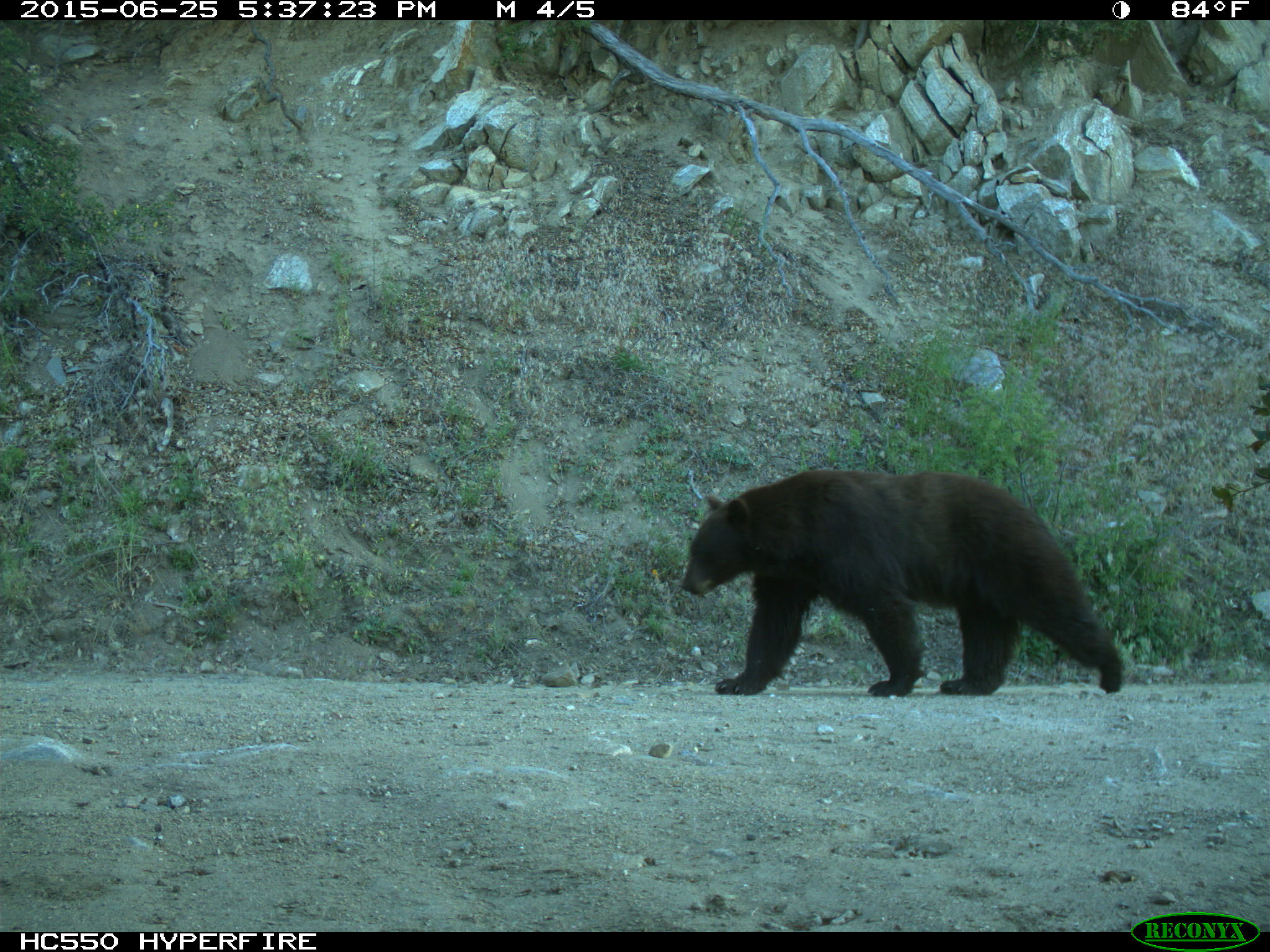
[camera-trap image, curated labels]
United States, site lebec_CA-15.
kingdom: Animalia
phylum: Chordata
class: Mammalia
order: Carnivora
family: Ursidae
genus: Ursus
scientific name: Ursus americanus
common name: american black bear